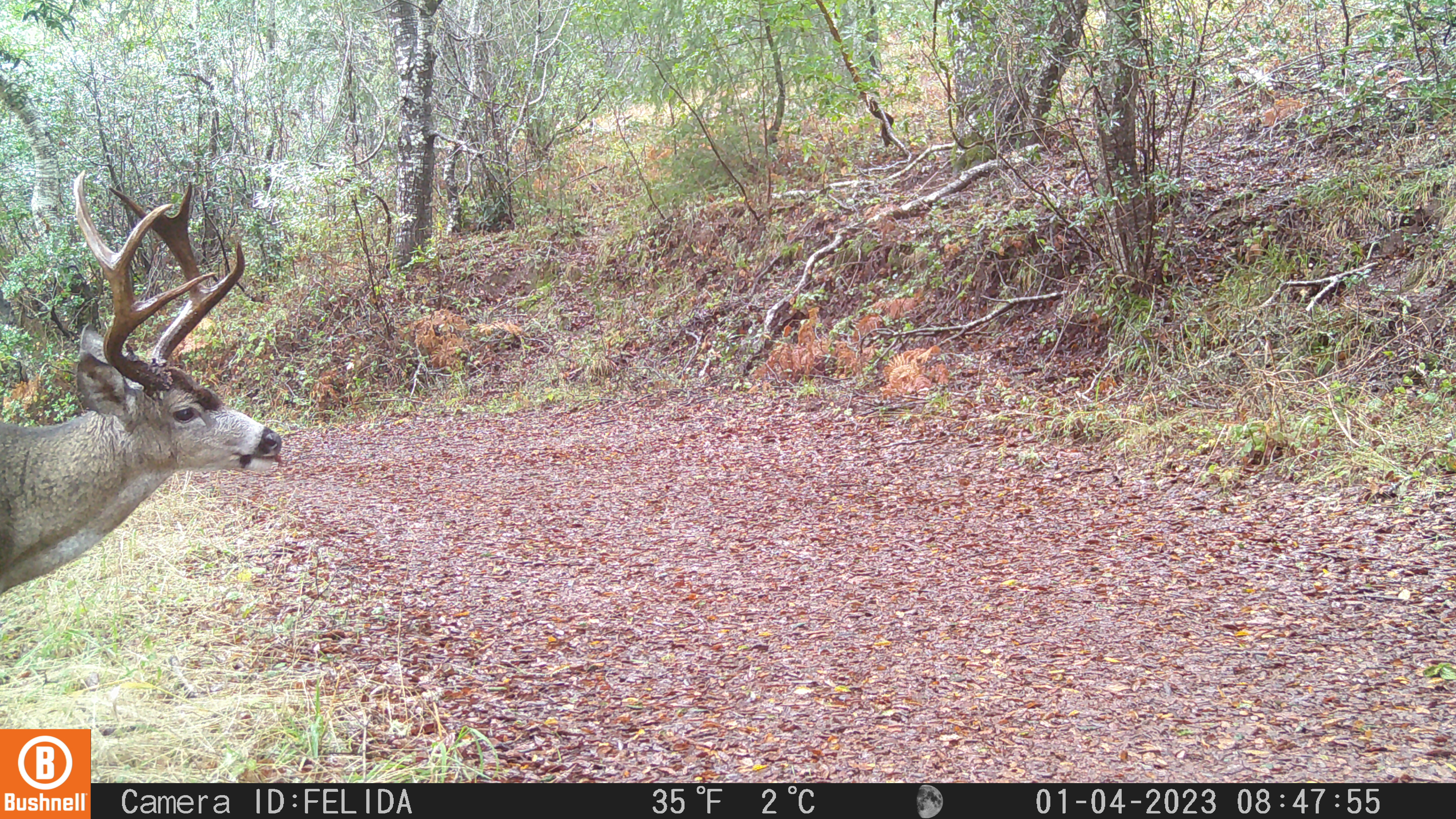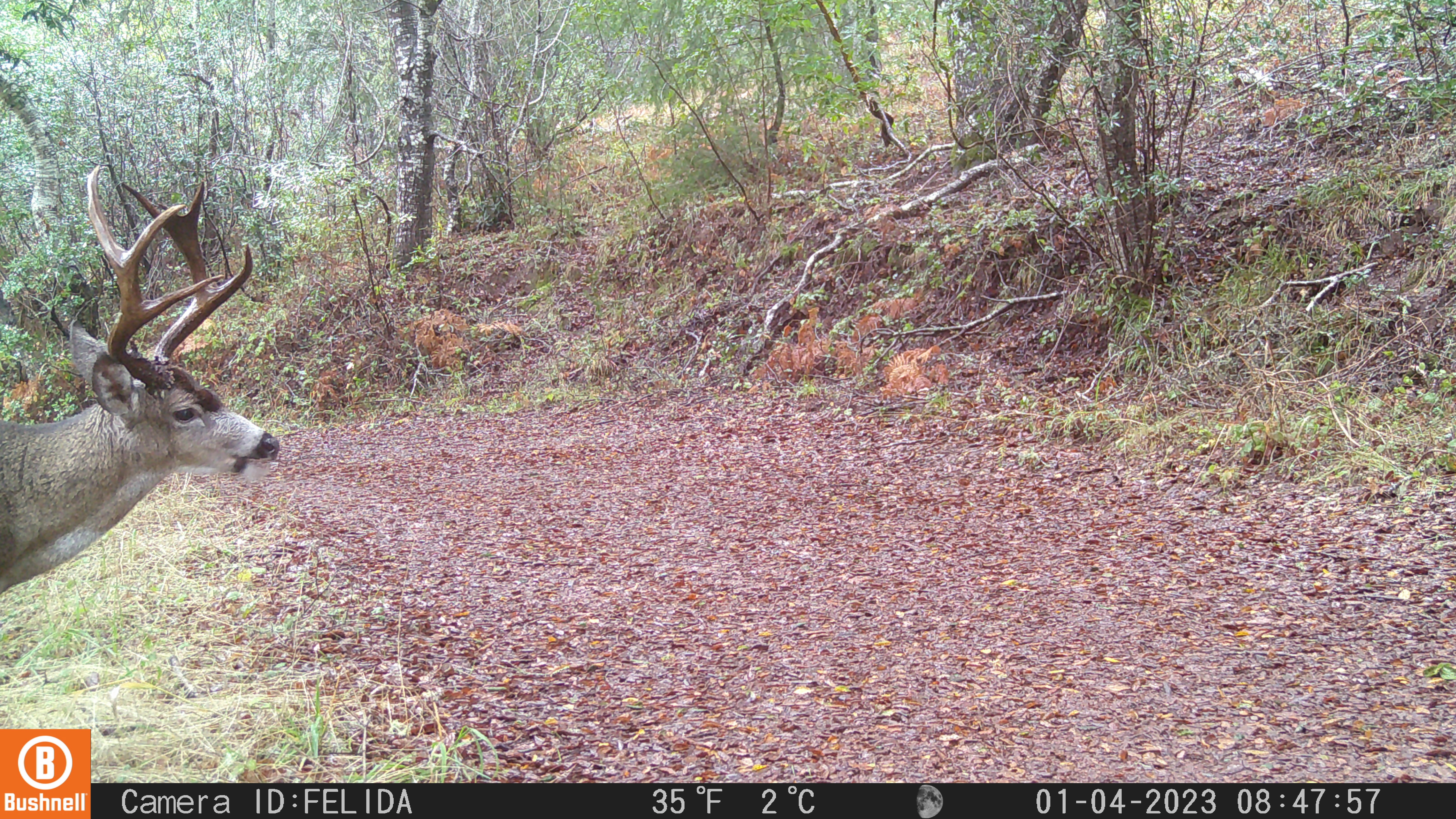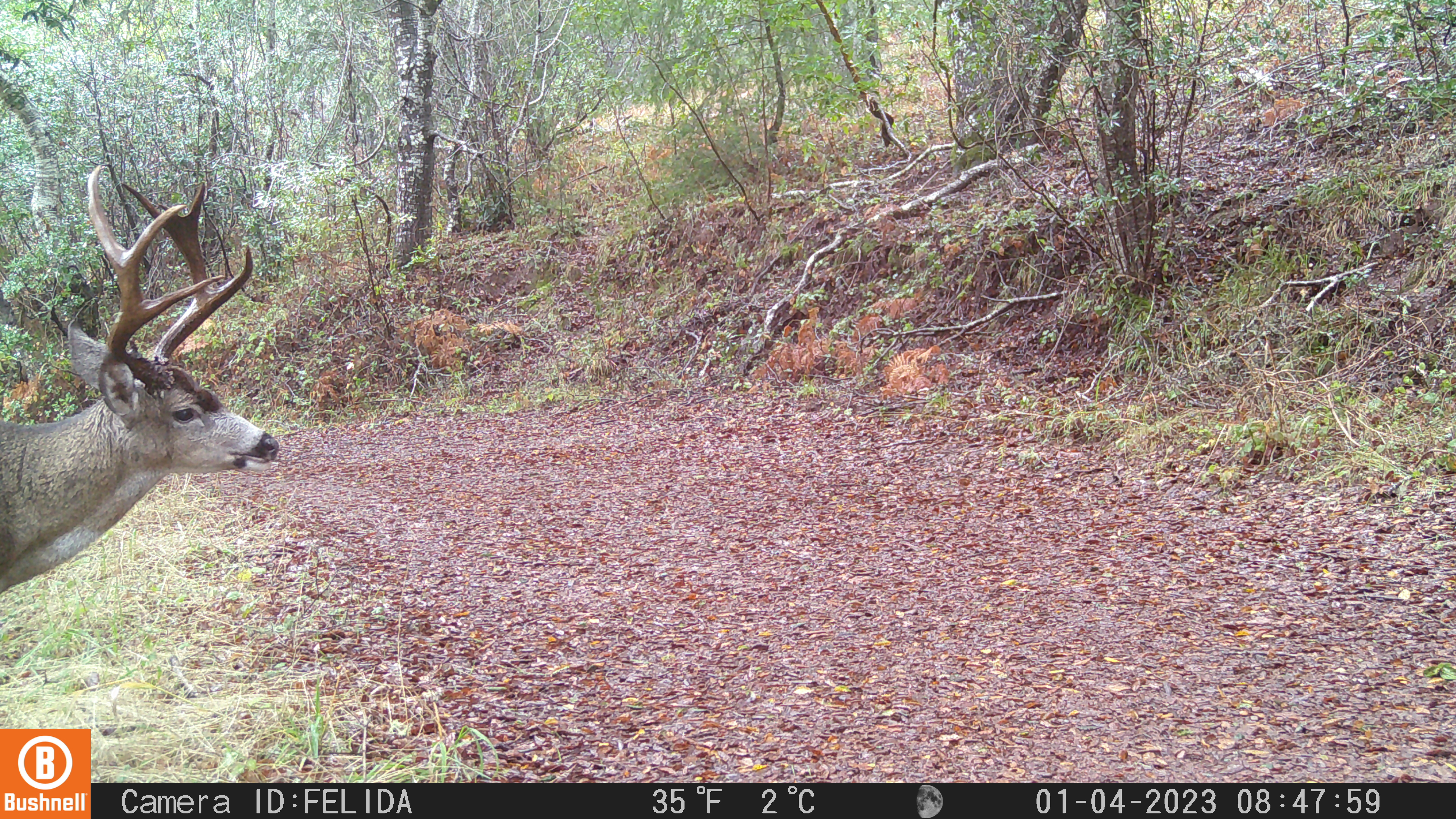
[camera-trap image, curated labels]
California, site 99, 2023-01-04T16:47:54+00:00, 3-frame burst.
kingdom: Animalia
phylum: Chordata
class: Mammalia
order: Artiodactyla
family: Cervidae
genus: Odocoileus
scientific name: Odocoileus hemionus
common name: mule deer